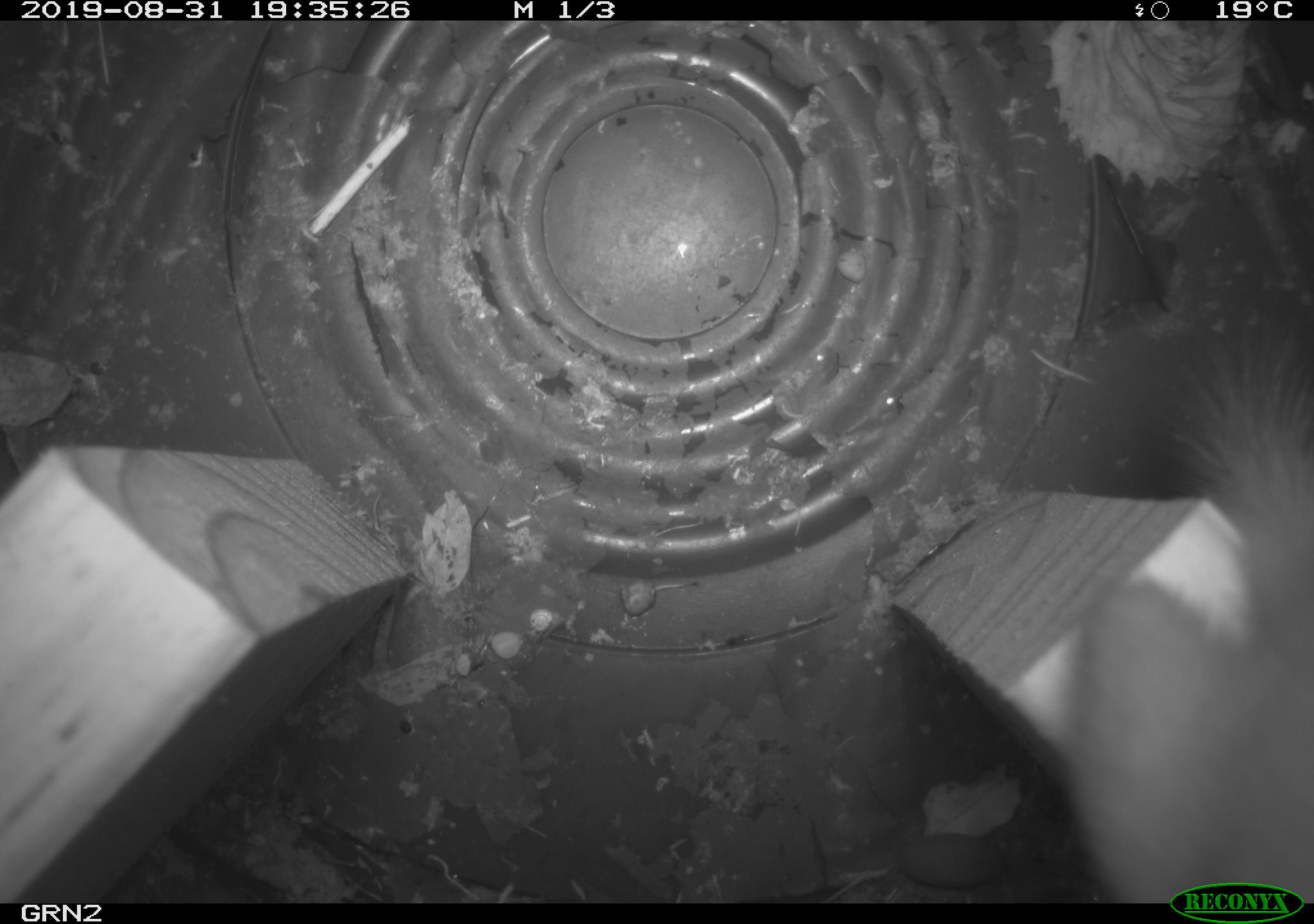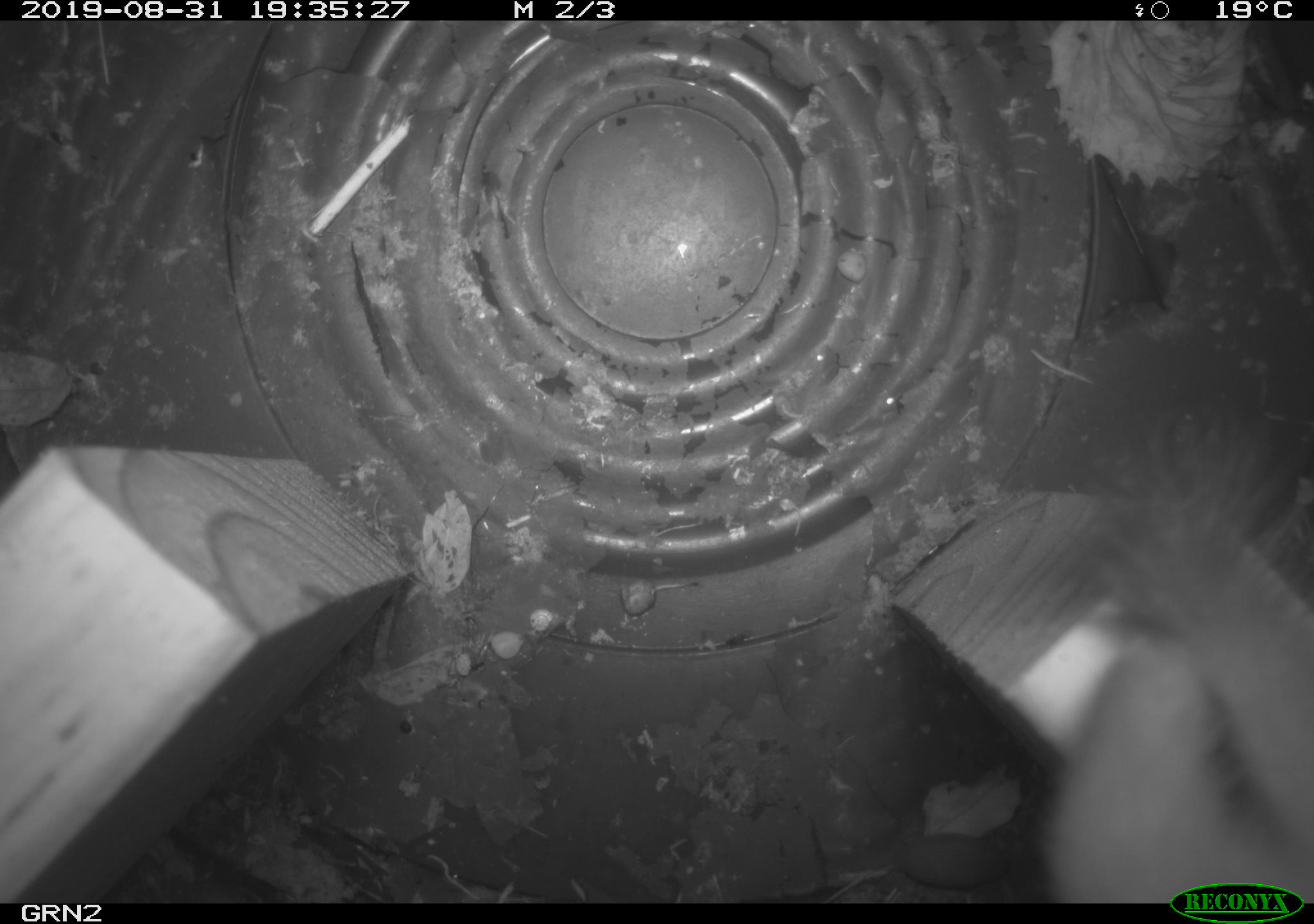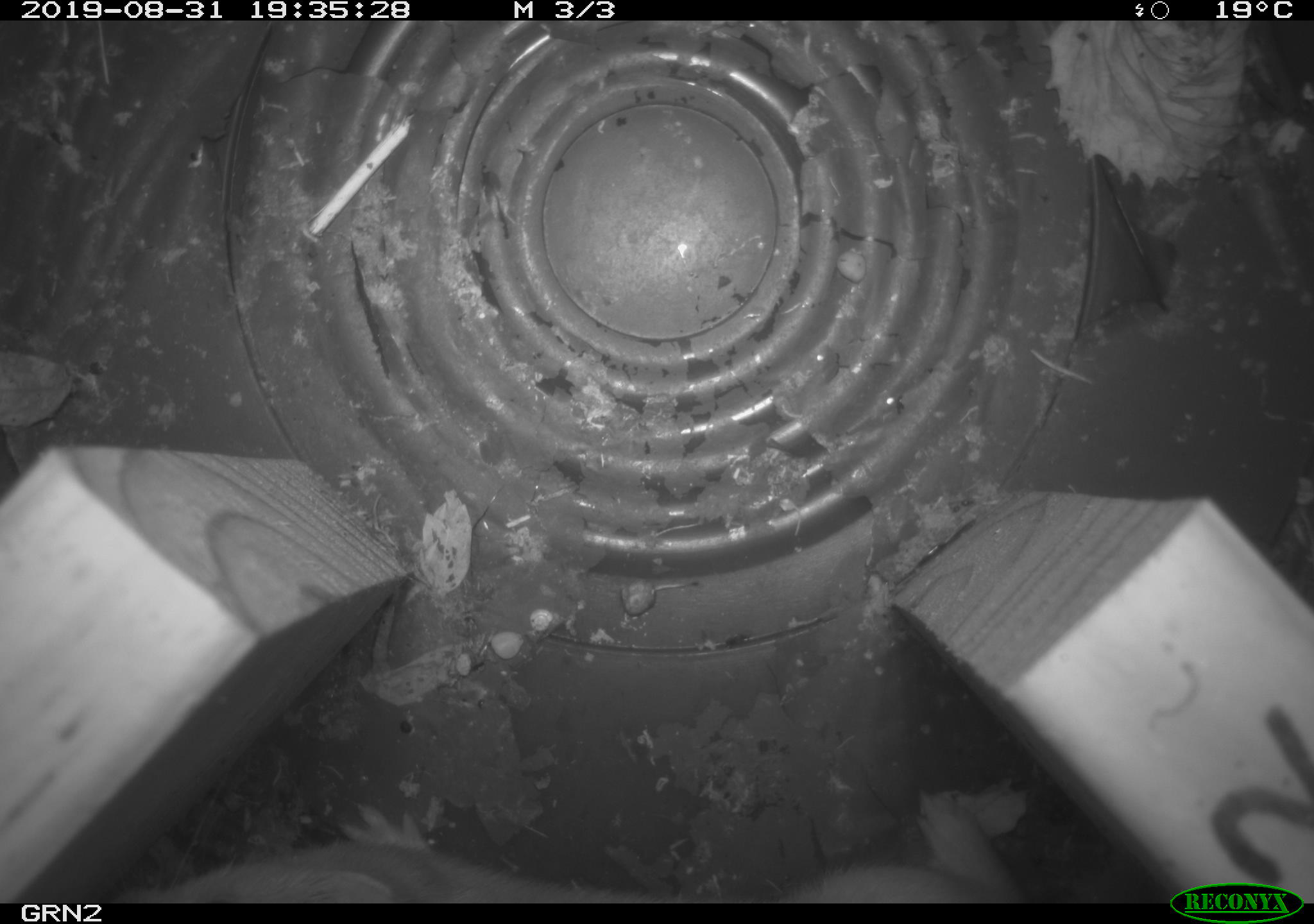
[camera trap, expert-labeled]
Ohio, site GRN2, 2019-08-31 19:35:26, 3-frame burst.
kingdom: Animalia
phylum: Chordata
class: Mammalia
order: Carnivora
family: Mustelidae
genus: Neogale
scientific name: Neogale frenata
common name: long-tailed weasel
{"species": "long-tailed weasel (Neogale frenata)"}